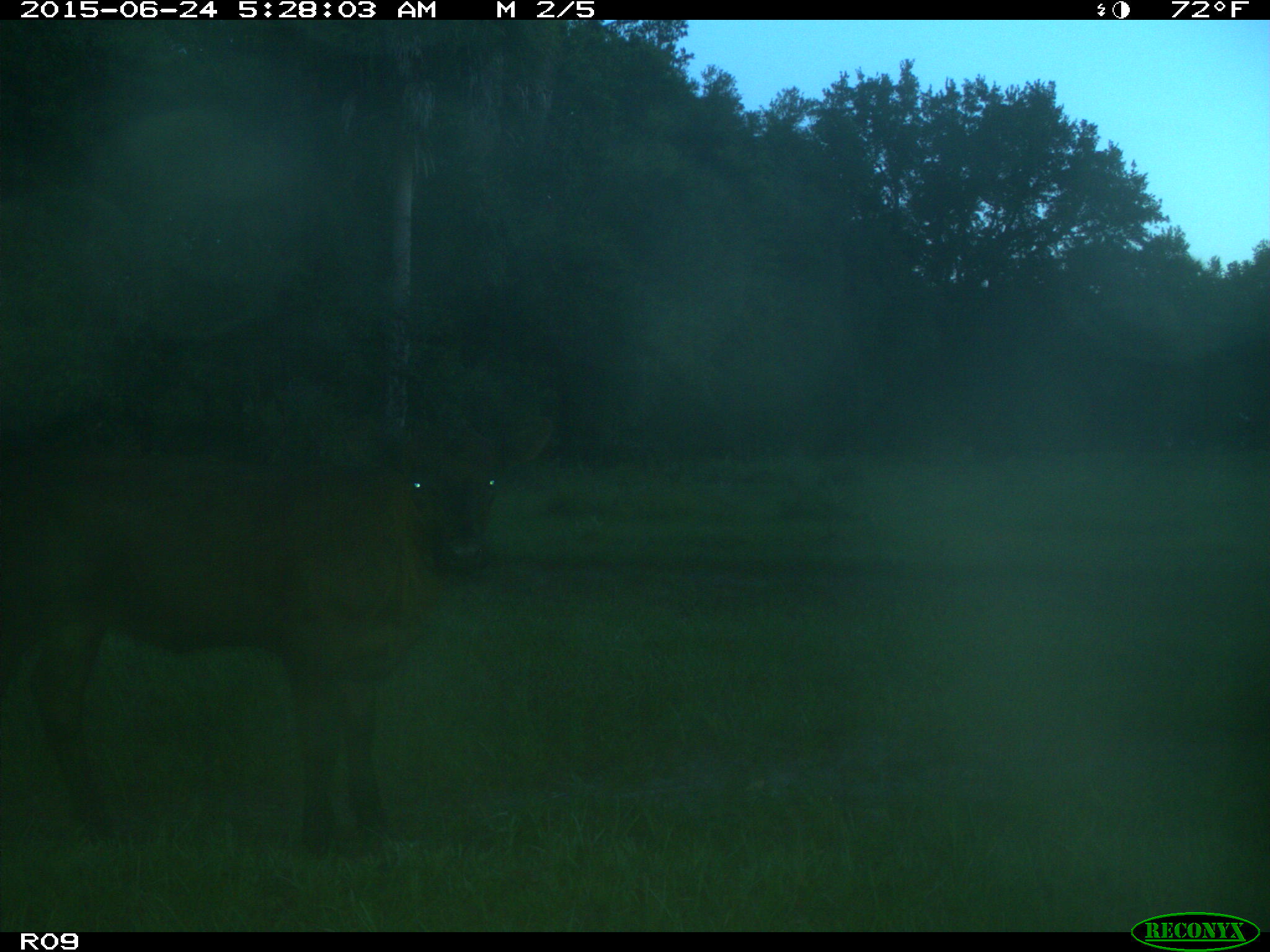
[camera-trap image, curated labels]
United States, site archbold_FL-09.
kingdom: Animalia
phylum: Chordata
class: Mammalia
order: Artiodactyla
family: Bovidae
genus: Bos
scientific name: Bos taurus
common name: domestic cow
Bos taurus (domestic cow).